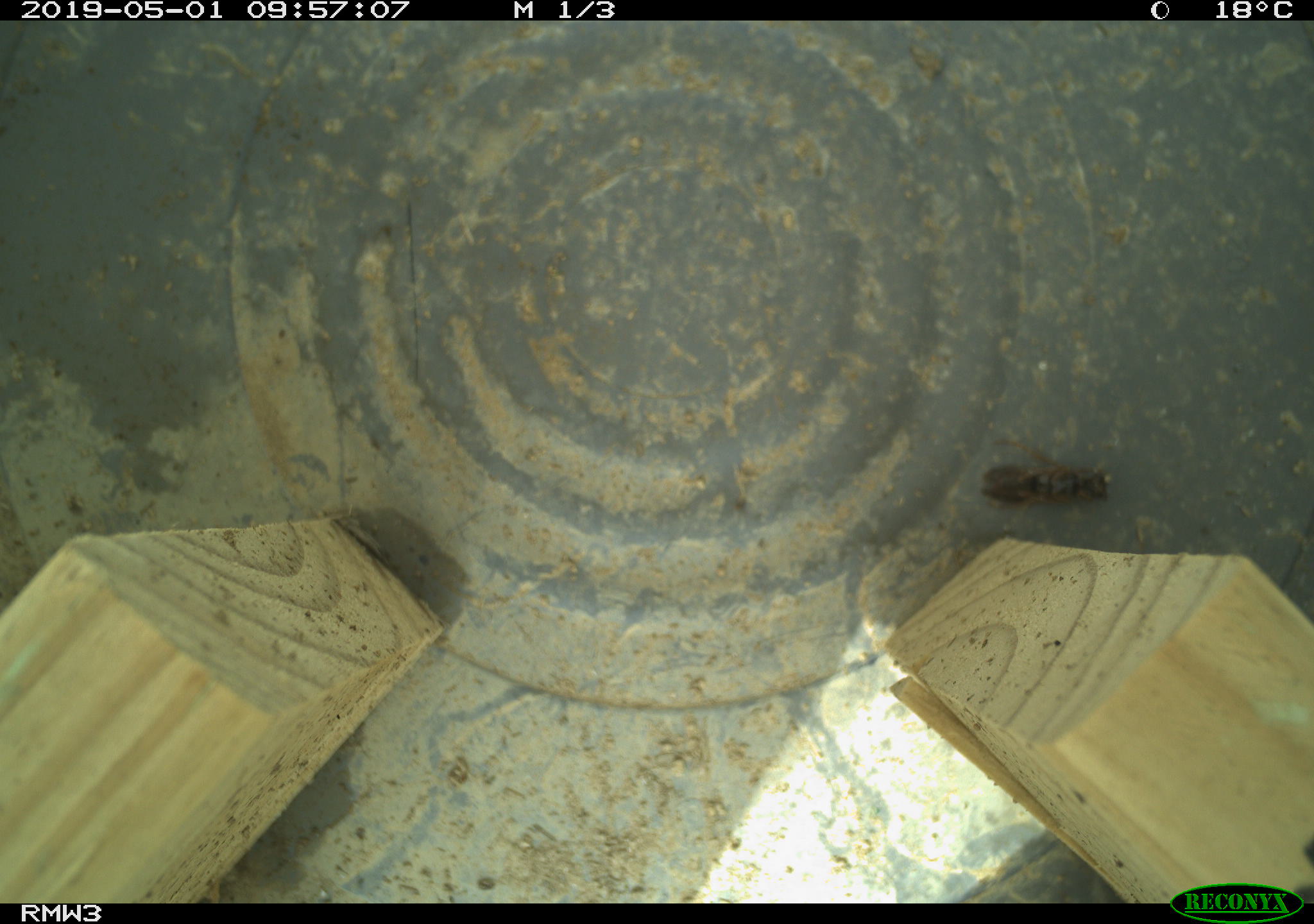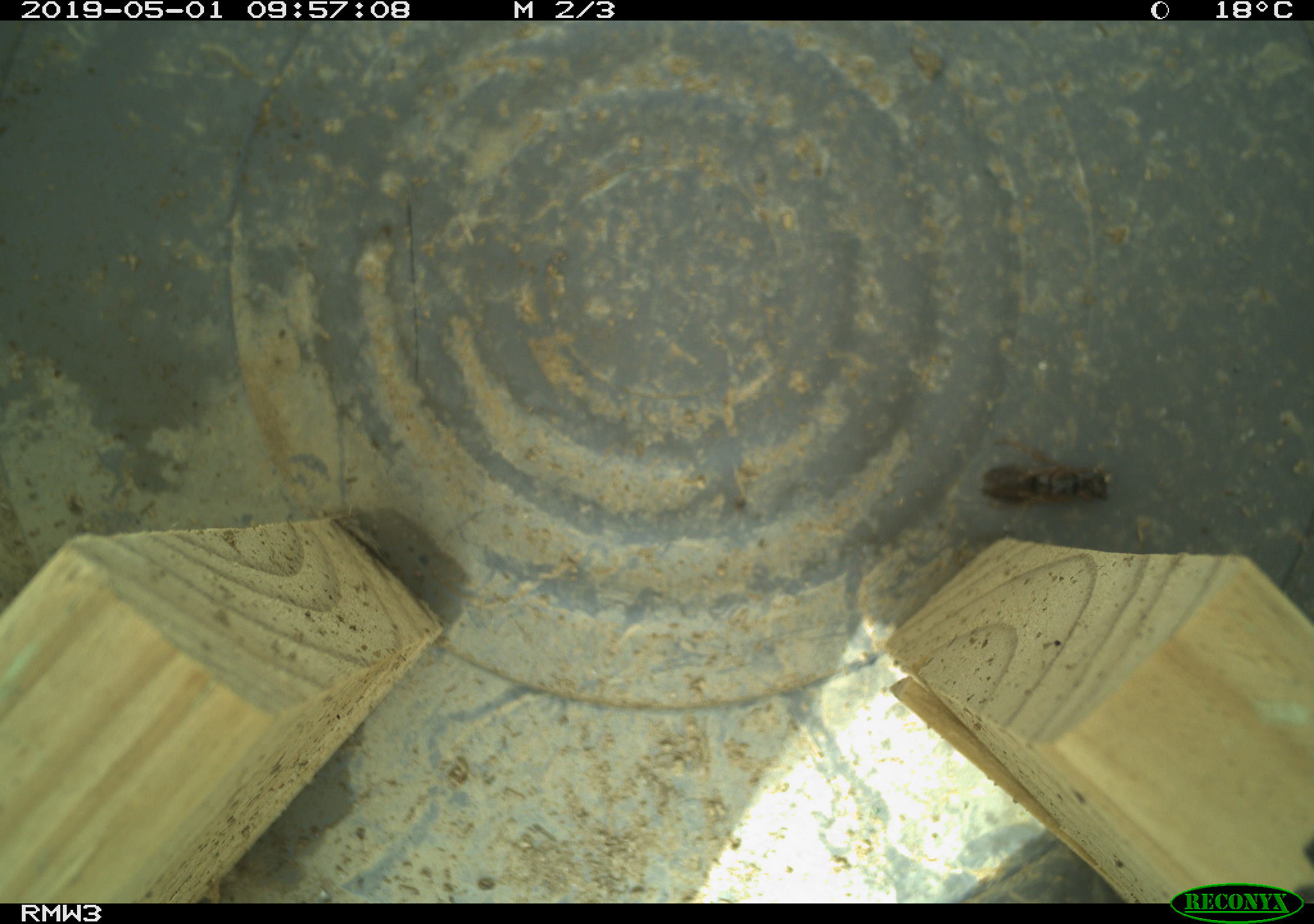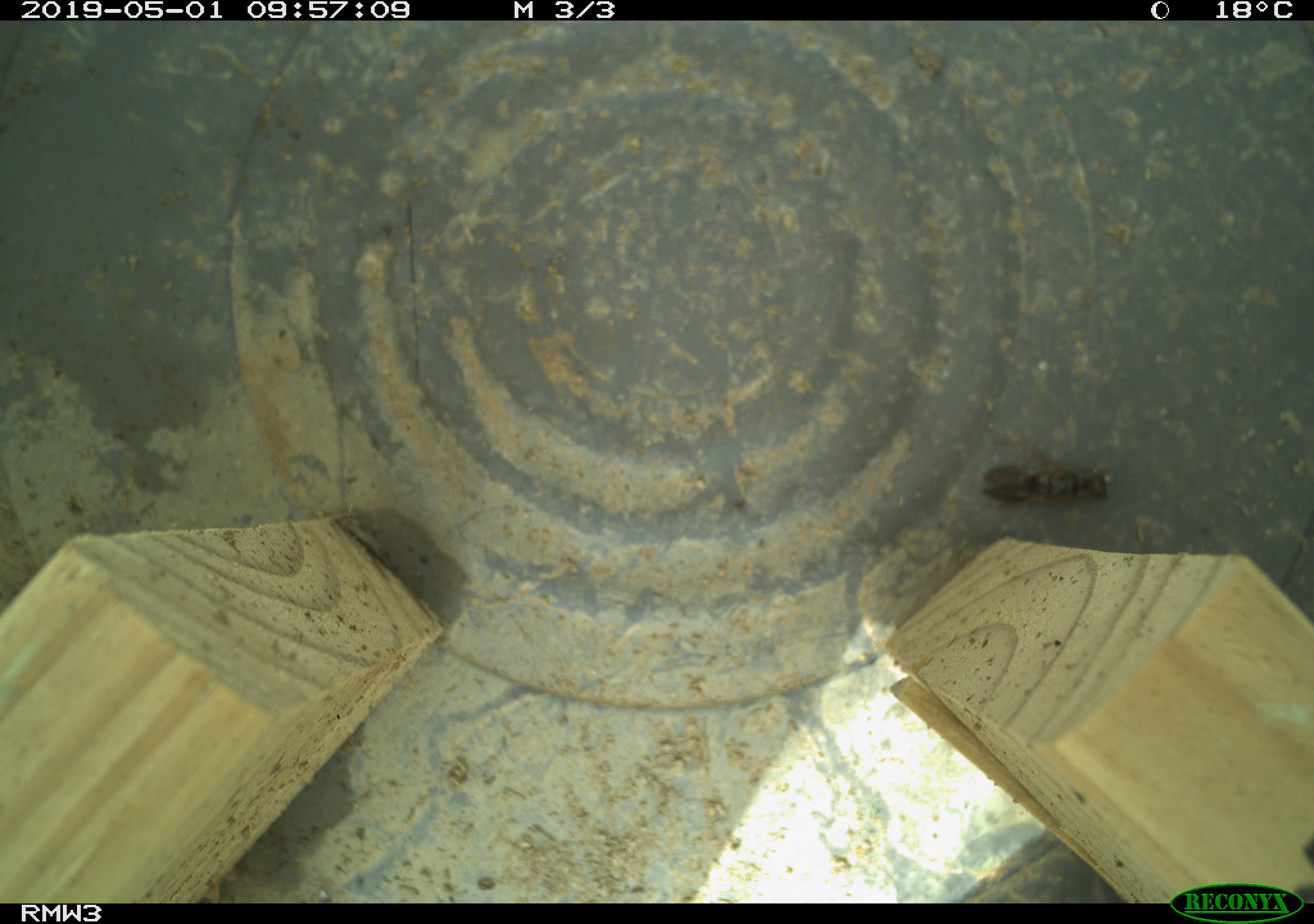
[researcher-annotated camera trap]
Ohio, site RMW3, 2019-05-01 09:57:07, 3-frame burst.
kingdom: Animalia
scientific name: Animalia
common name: animal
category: invertebrate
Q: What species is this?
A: Invertebrate (animal) (Animalia).